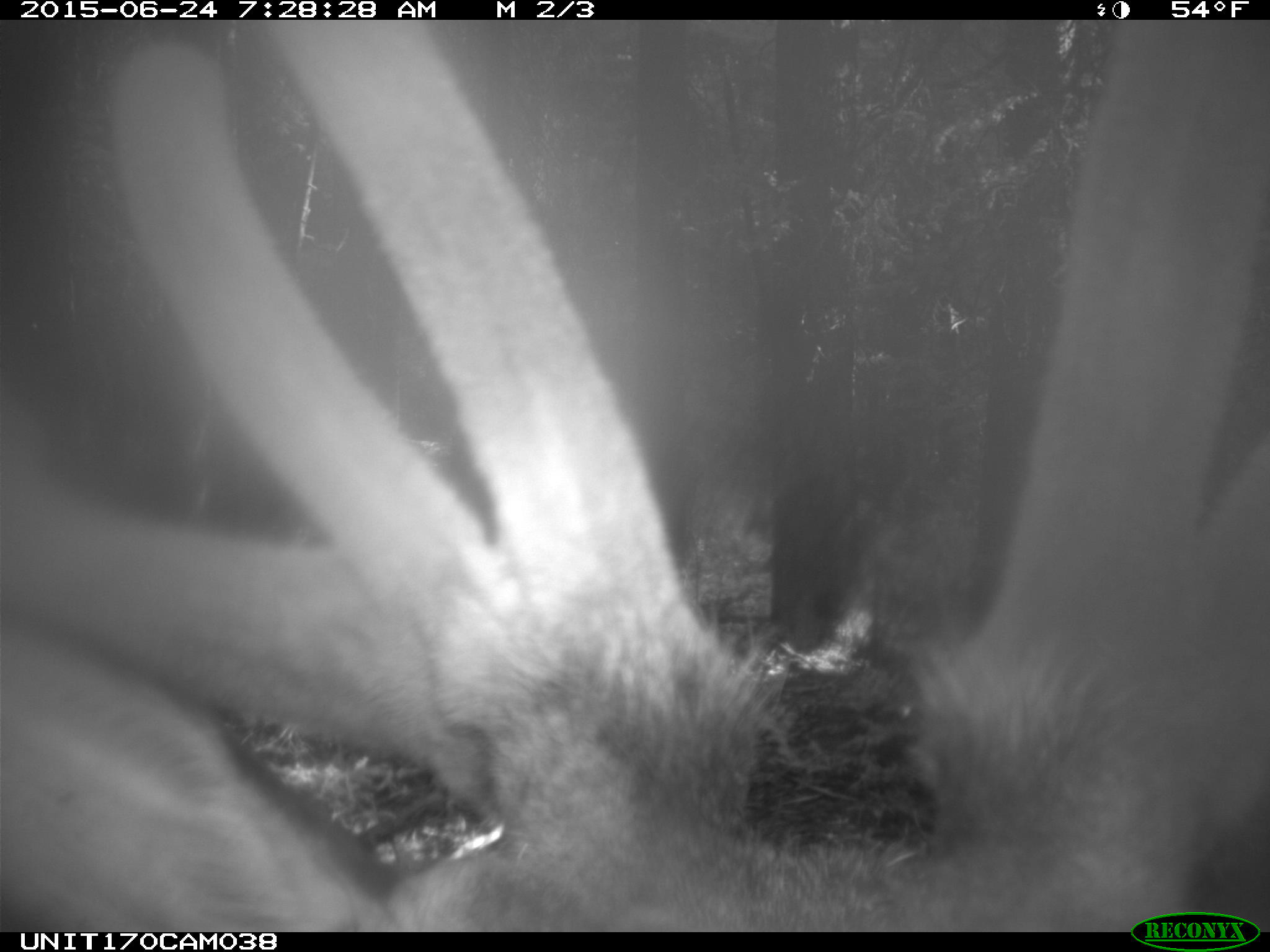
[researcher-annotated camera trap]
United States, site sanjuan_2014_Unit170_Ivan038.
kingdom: Animalia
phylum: Chordata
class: Mammalia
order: Artiodactyla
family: Cervidae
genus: Cervus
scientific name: Cervus elaphus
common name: red deer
Cervus elaphus (red deer).